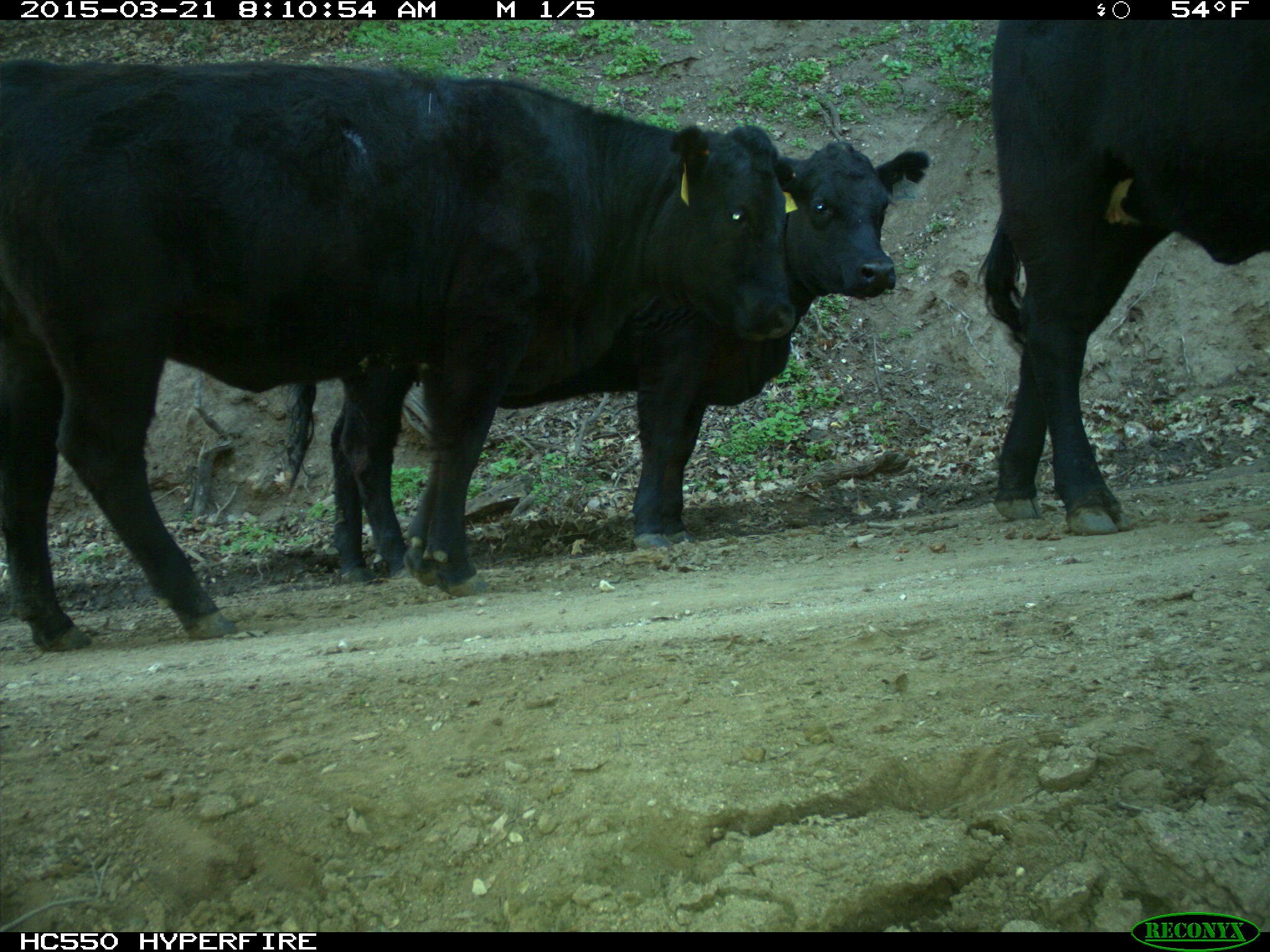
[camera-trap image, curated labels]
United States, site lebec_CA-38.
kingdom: Animalia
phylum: Chordata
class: Mammalia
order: Artiodactyla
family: Bovidae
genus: Bos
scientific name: Bos taurus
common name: domestic cow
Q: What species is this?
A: Bos taurus (domestic cow).